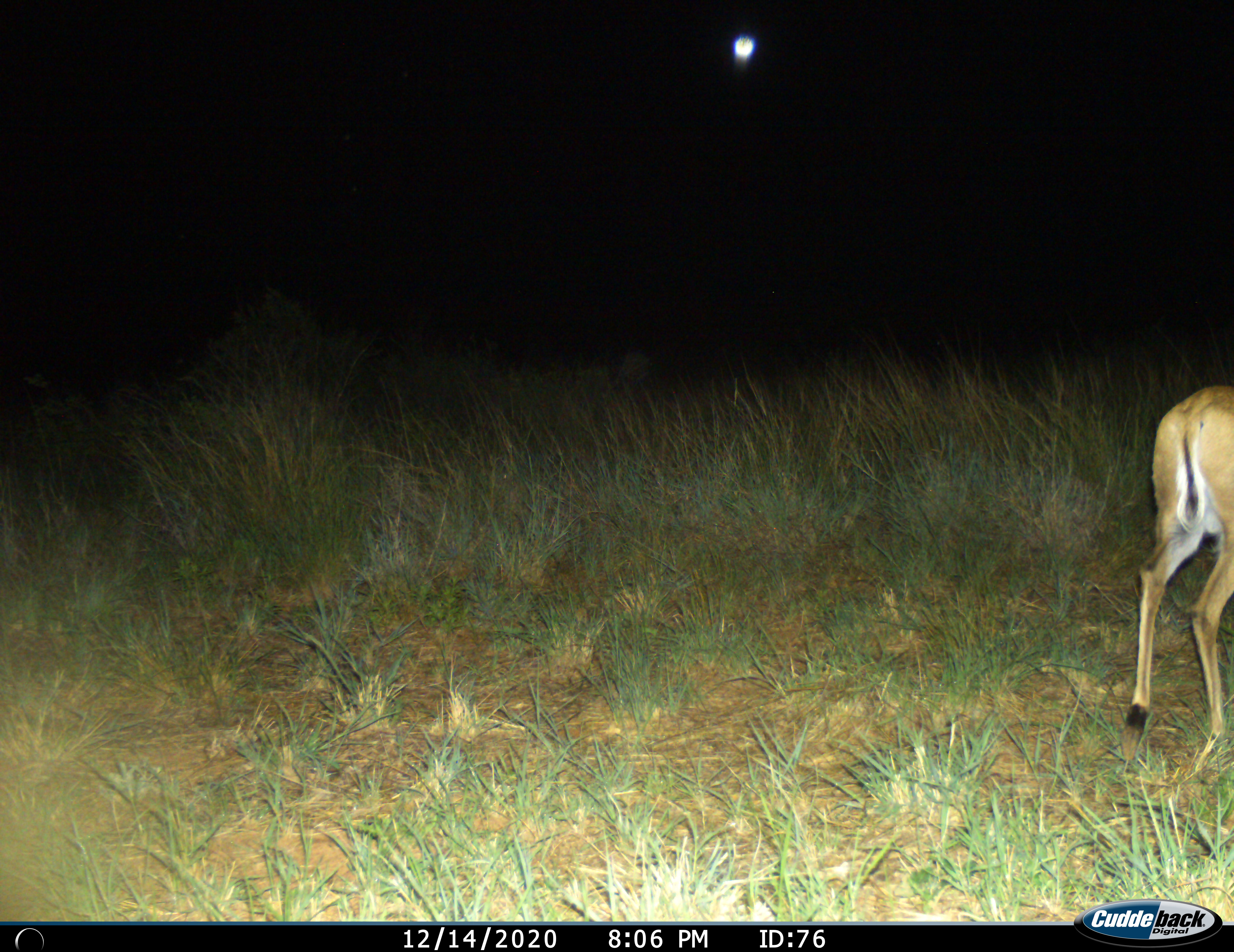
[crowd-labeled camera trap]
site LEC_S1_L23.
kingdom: Animalia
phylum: Chordata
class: Mammalia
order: Artiodactyla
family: Bovidae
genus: Sylvicapra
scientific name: Sylvicapra grimmia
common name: common duiker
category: duikercommongrey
Duikercommongrey (common duiker) (Sylvicapra grimmia), count 1. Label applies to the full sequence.